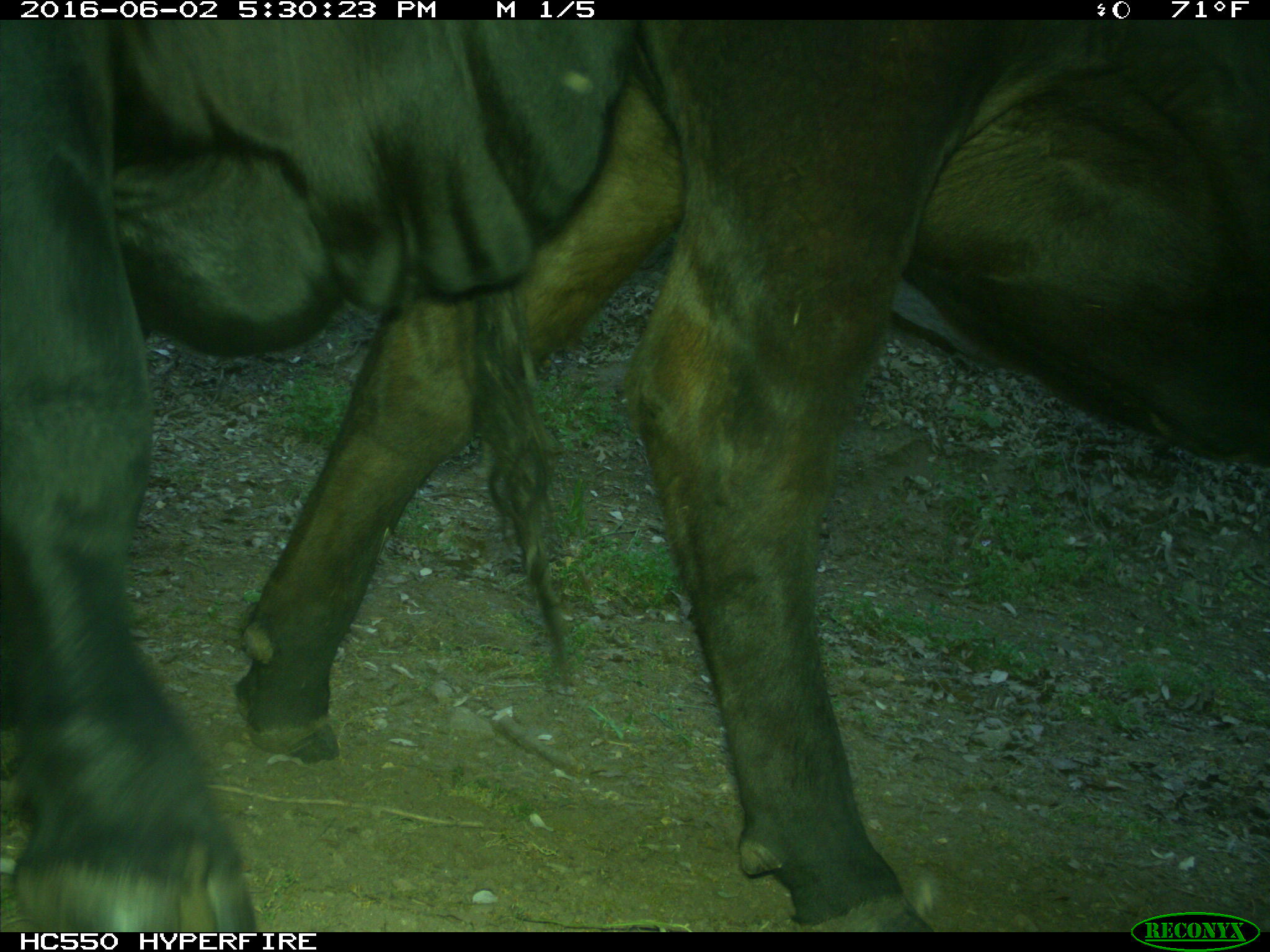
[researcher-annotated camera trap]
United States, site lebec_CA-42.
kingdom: Animalia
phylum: Chordata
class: Mammalia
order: Artiodactyla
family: Bovidae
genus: Bos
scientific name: Bos taurus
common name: domestic cow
Bos taurus (domestic cow).